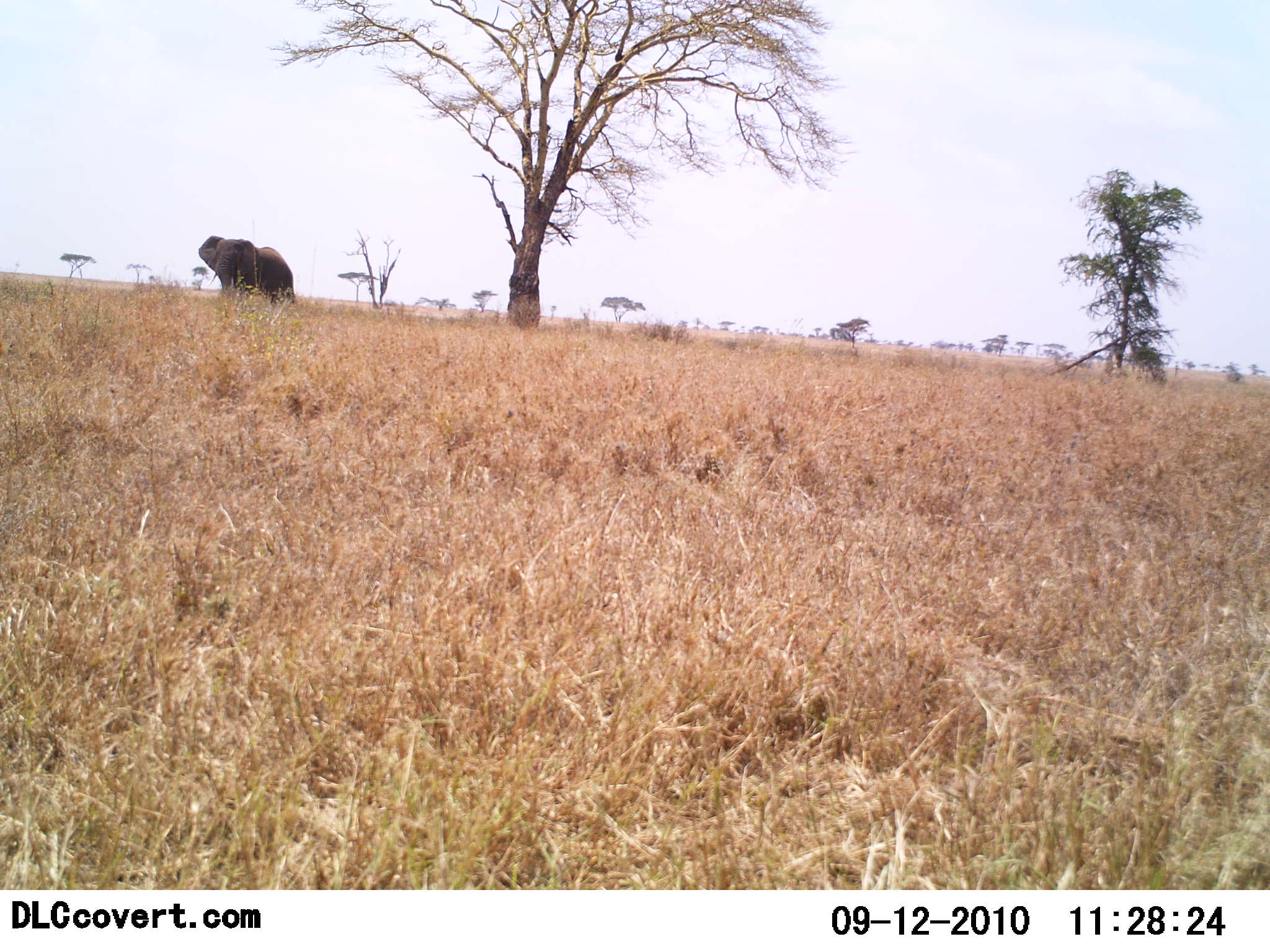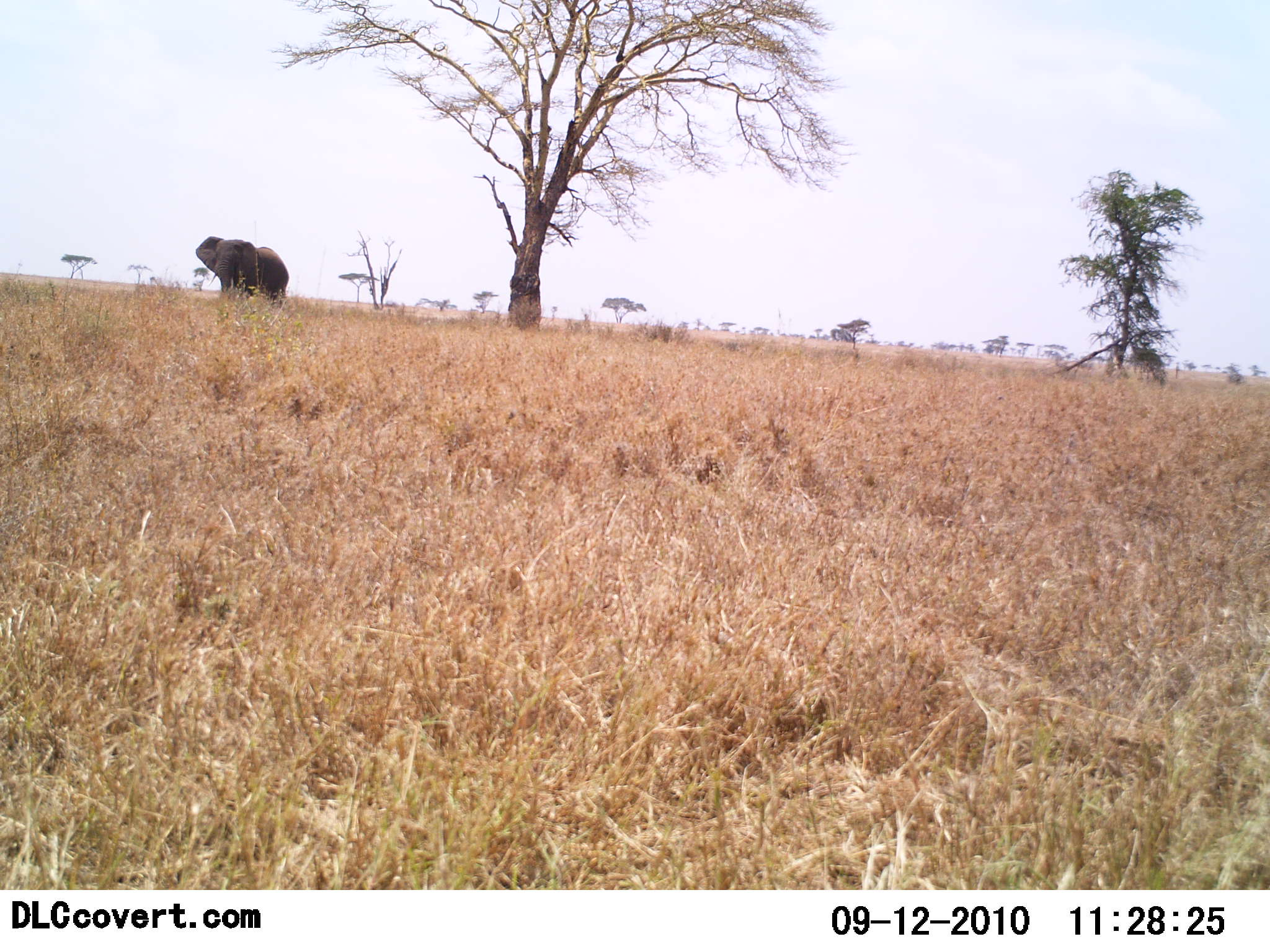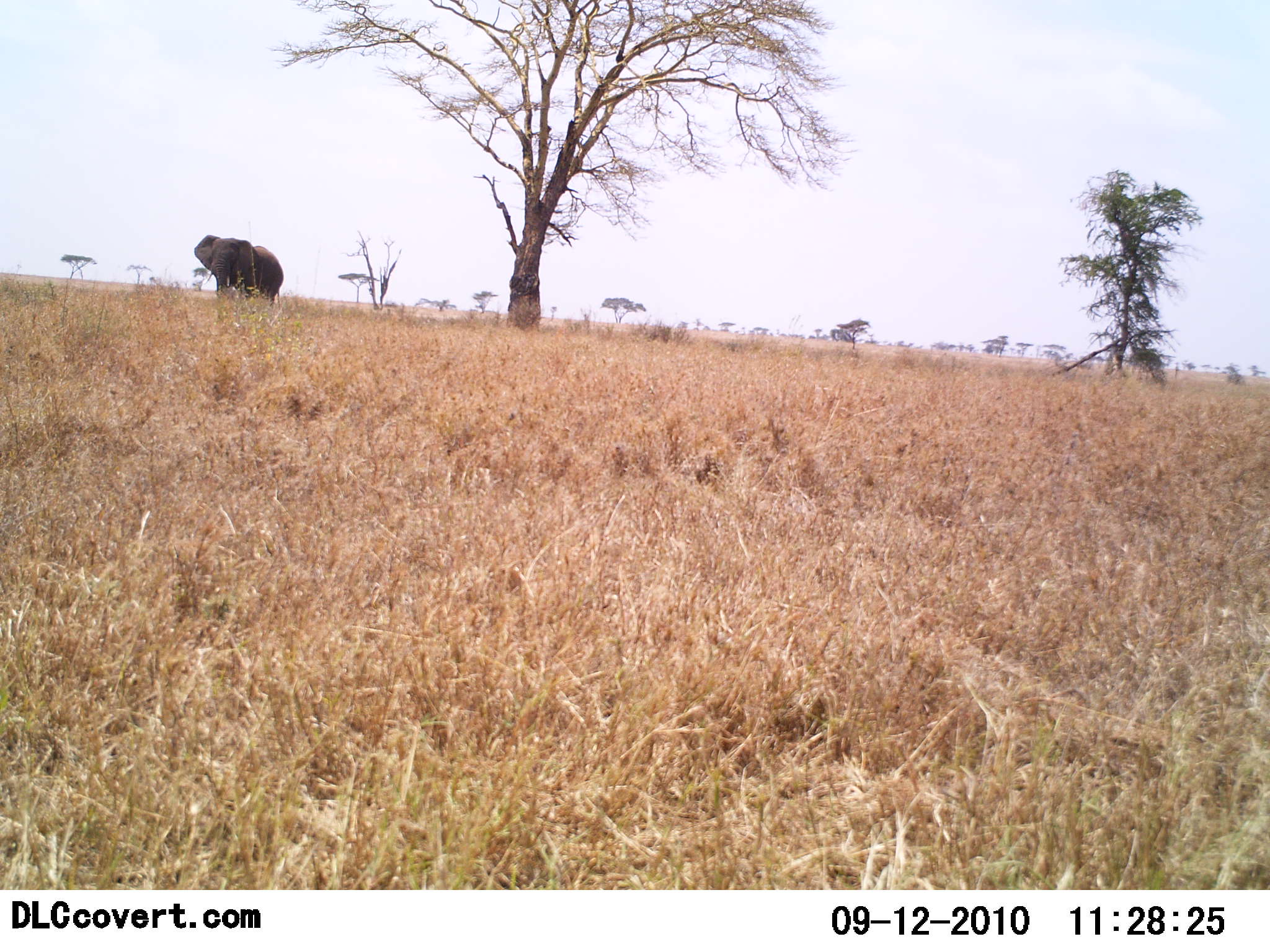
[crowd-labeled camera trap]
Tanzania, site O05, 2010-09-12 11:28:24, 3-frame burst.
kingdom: Animalia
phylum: Chordata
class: Mammalia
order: Proboscidea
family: Elephantidae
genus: Loxodonta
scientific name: Loxodonta africana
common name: african bush elephant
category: elephant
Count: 1.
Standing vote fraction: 42%.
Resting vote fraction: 0%.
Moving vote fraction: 53%.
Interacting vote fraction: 0%.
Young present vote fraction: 0%.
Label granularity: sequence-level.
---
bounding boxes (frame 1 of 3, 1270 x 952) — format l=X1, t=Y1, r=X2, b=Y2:
animal: l=198, t=235, r=296, b=318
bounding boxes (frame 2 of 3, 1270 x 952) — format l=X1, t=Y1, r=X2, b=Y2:
animal: l=195, t=236, r=290, b=318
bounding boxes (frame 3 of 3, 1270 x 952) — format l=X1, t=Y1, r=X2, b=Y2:
animal: l=193, t=234, r=285, b=317